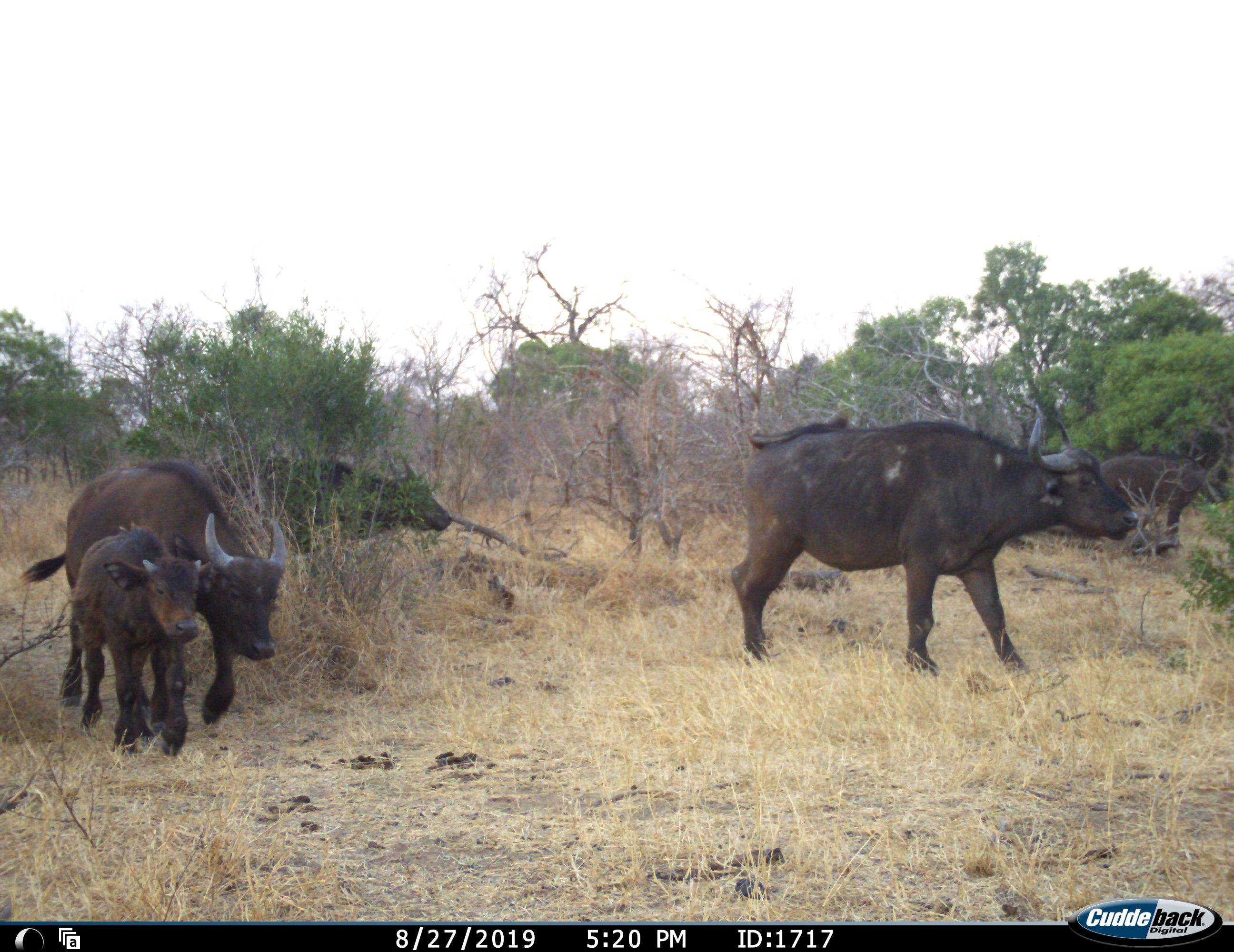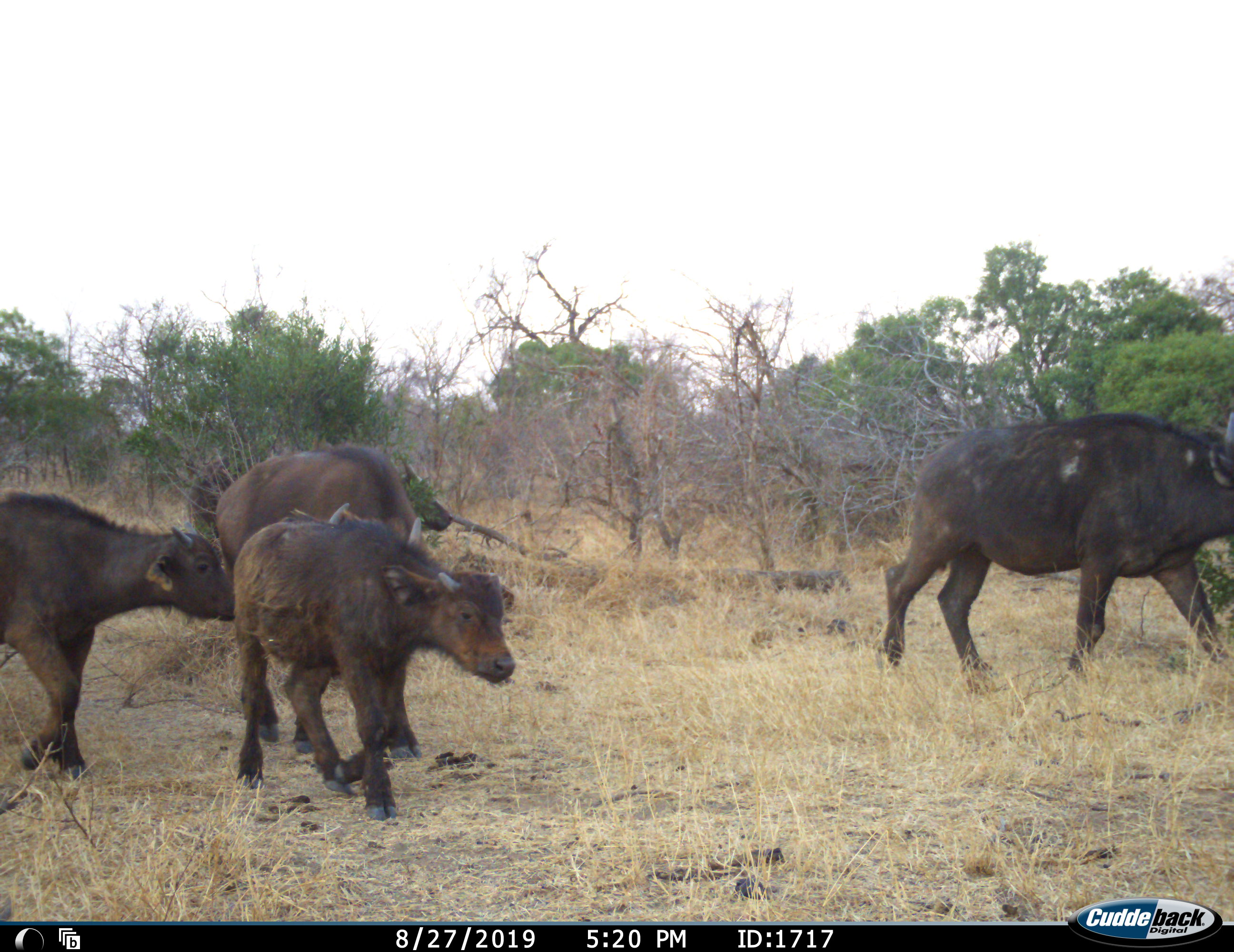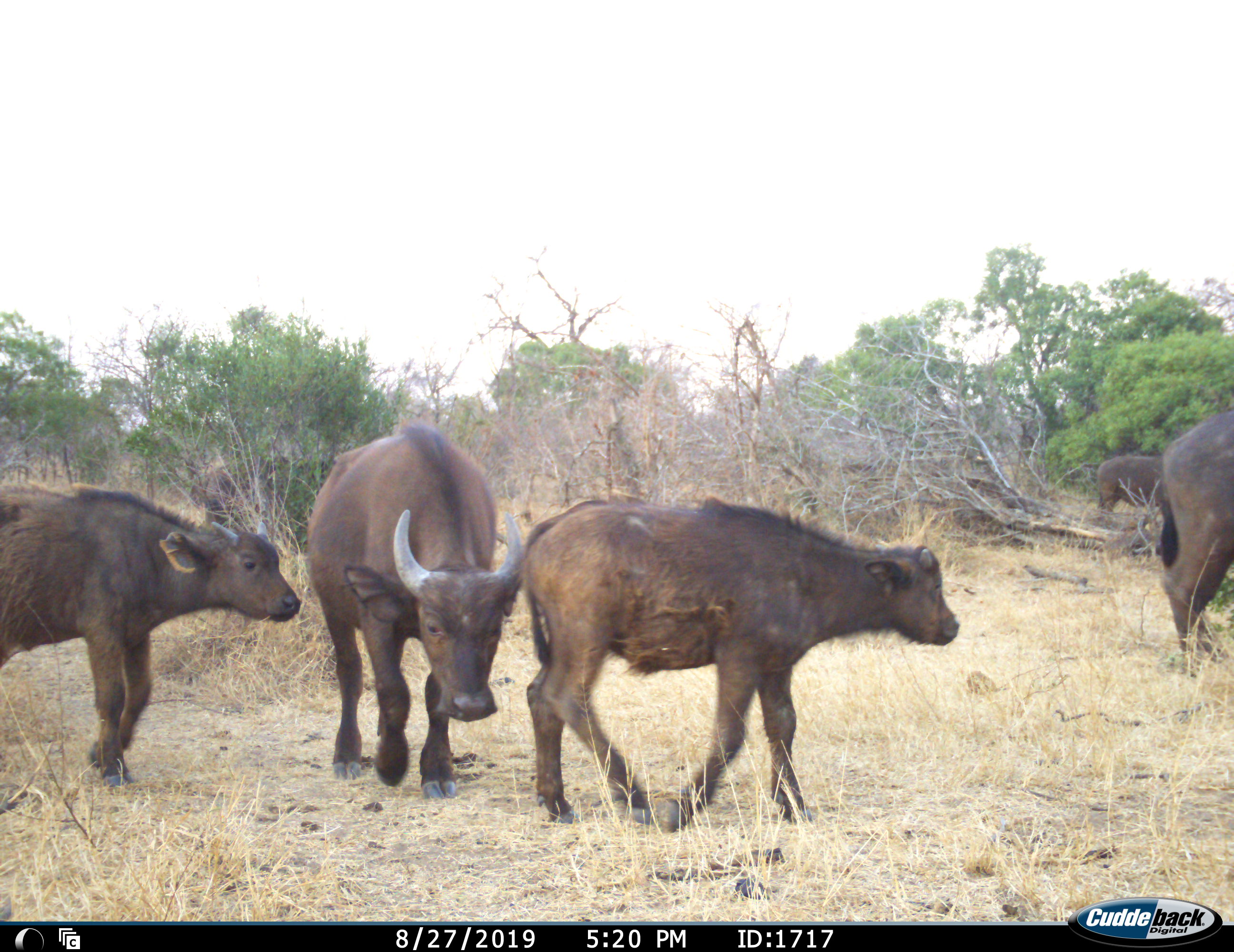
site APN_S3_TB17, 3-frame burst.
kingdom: Animalia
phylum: Chordata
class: Mammalia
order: Artiodactyla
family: Bovidae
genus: Syncerus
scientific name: Syncerus caffer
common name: african buffalo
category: buffalo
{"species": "buffalo (african buffalo) (Syncerus caffer)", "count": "6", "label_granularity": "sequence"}